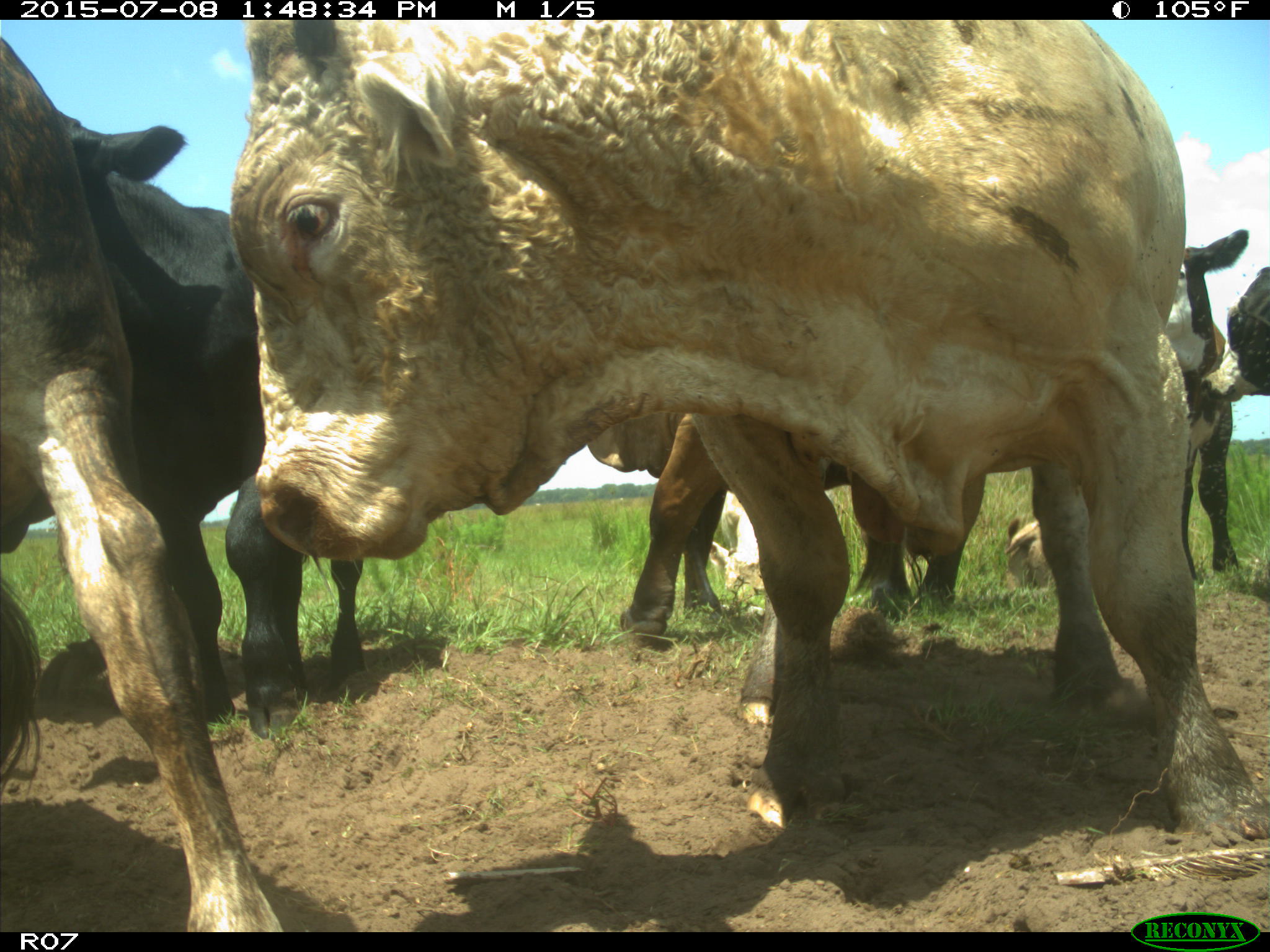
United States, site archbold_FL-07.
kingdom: Animalia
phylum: Chordata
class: Mammalia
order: Artiodactyla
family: Bovidae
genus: Bos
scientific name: Bos taurus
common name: domestic cow